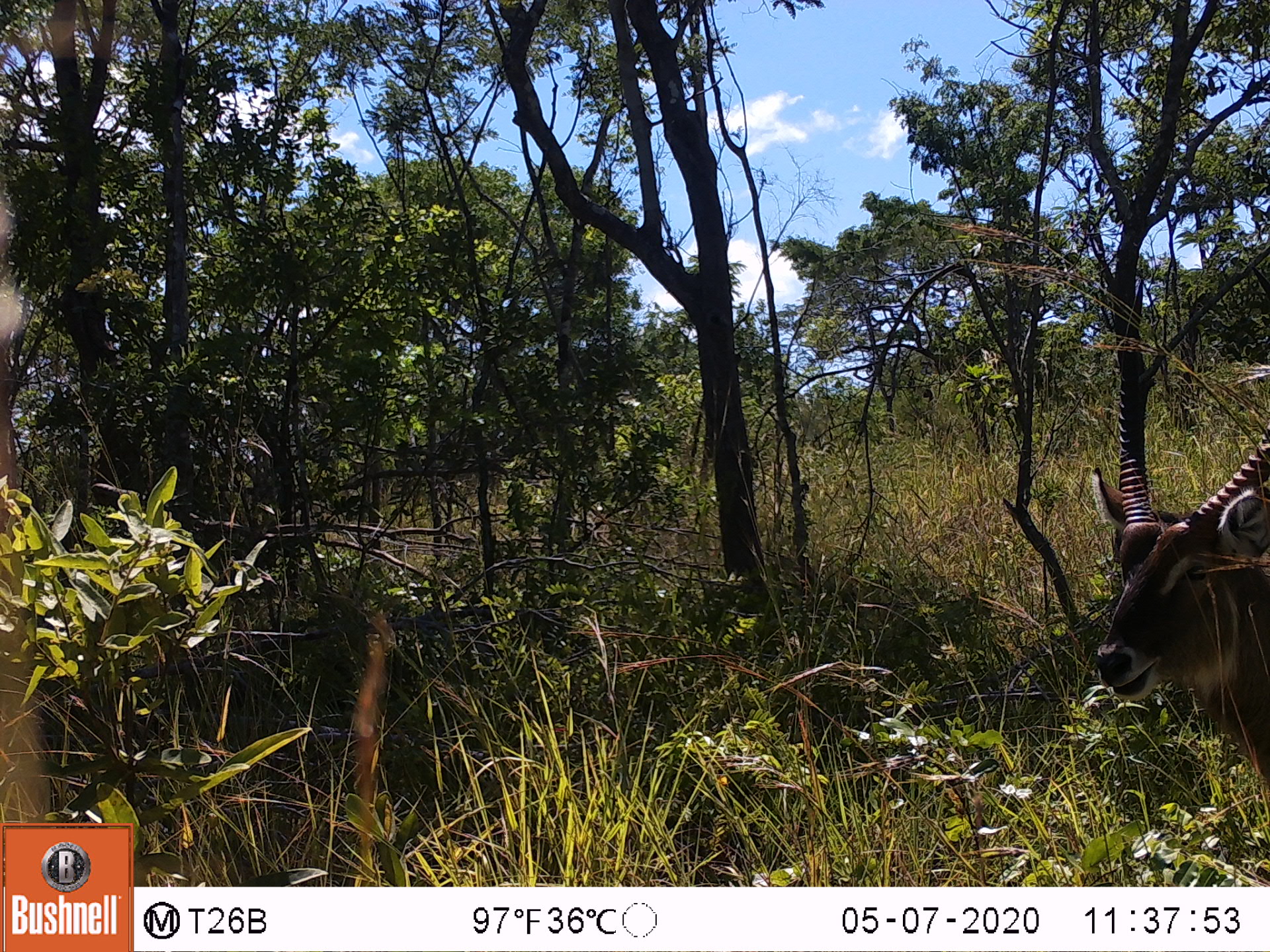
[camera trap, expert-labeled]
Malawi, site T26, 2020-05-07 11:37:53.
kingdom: Animalia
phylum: Chordata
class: Mammalia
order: Artiodactyla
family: Bovidae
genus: Kobus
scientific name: Kobus ellipsiprymnus ellipsiprymnus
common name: common waterbuck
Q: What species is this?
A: Common waterbuck (Kobus ellipsiprymnus ellipsiprymnus).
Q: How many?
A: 1.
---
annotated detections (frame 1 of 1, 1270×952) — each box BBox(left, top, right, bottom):
common waterbuck: BBox(1081, 284, 1268, 778)